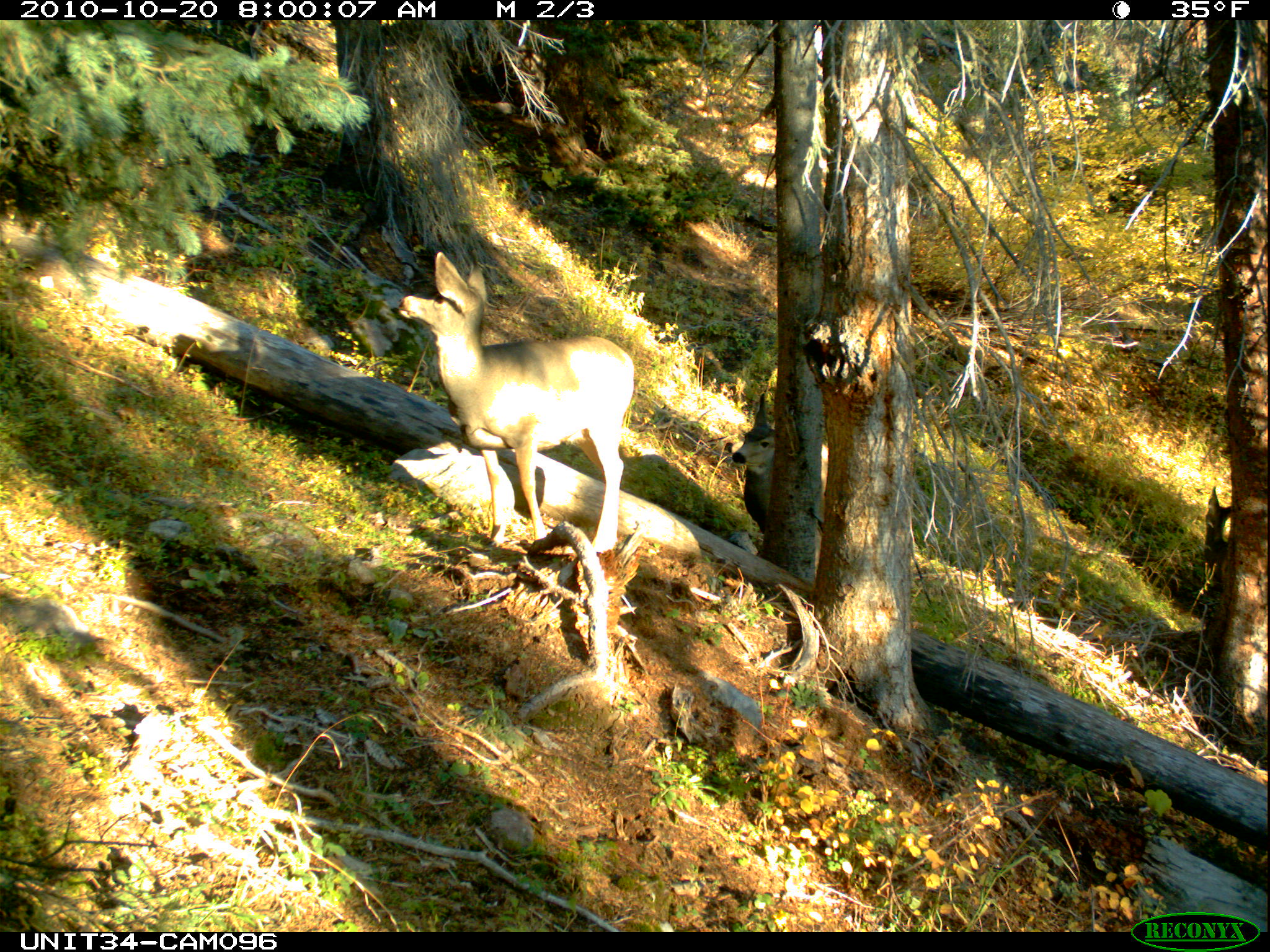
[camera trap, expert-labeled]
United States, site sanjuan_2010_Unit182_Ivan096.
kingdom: Animalia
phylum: Chordata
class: Mammalia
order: Artiodactyla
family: Cervidae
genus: Odocoileus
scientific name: Odocoileus hemionus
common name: mule deer